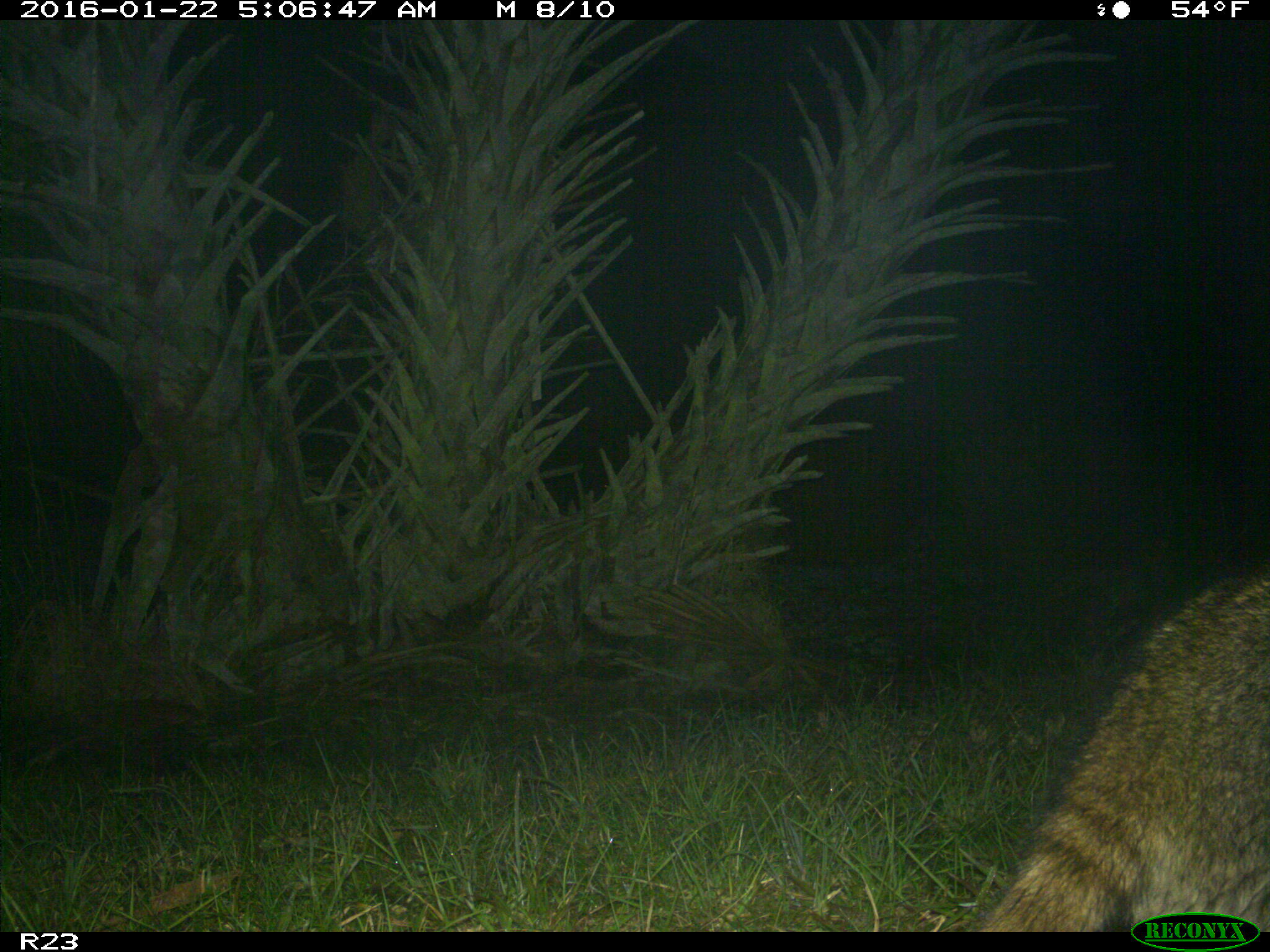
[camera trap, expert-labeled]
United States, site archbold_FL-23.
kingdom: Animalia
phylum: Chordata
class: Mammalia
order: Carnivora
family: Procyonidae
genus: Procyon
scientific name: Procyon lotor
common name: common raccoon